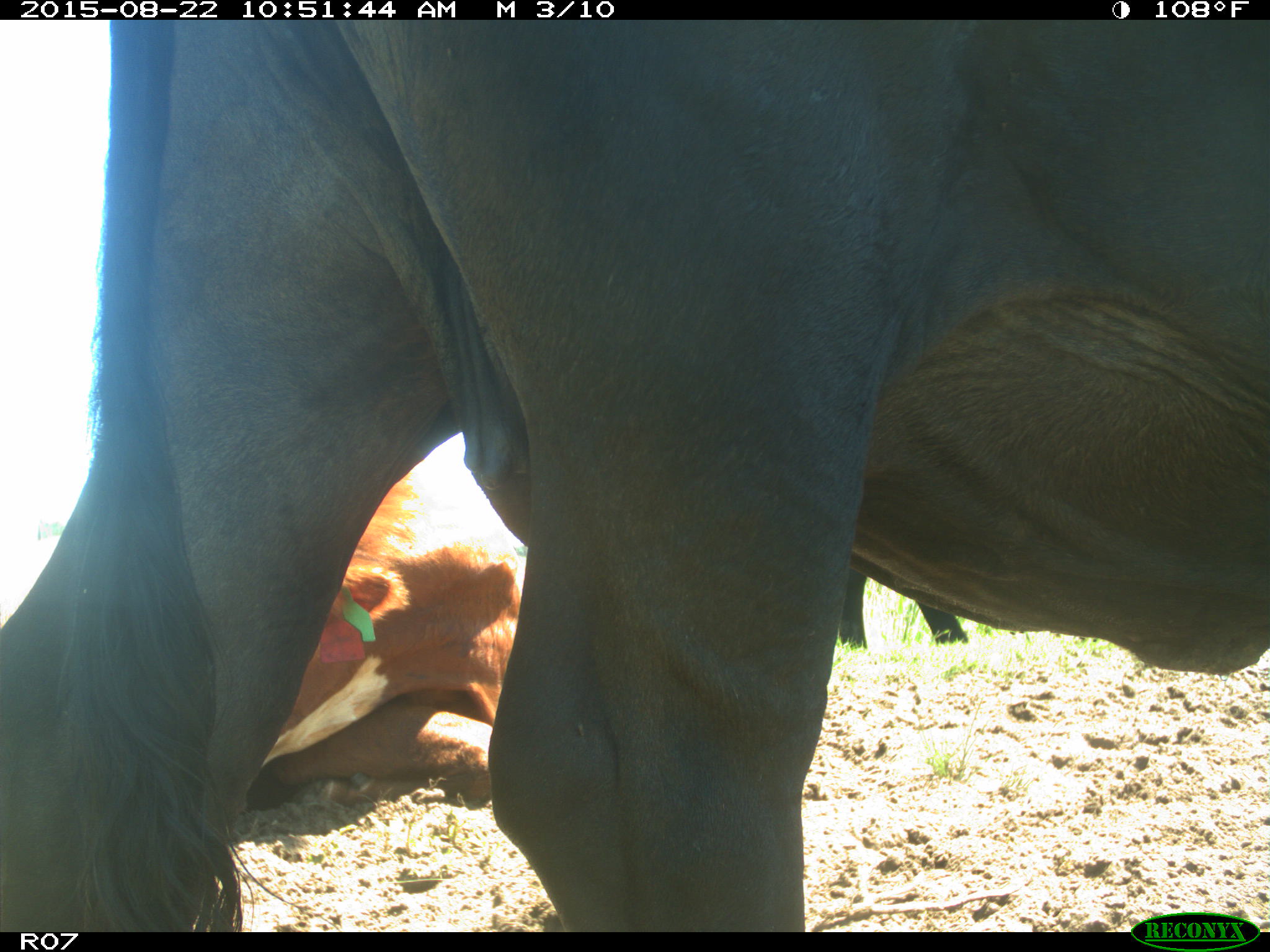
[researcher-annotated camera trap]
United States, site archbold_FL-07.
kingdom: Animalia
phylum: Chordata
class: Mammalia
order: Artiodactyla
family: Bovidae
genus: Bos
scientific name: Bos taurus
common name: domestic cow